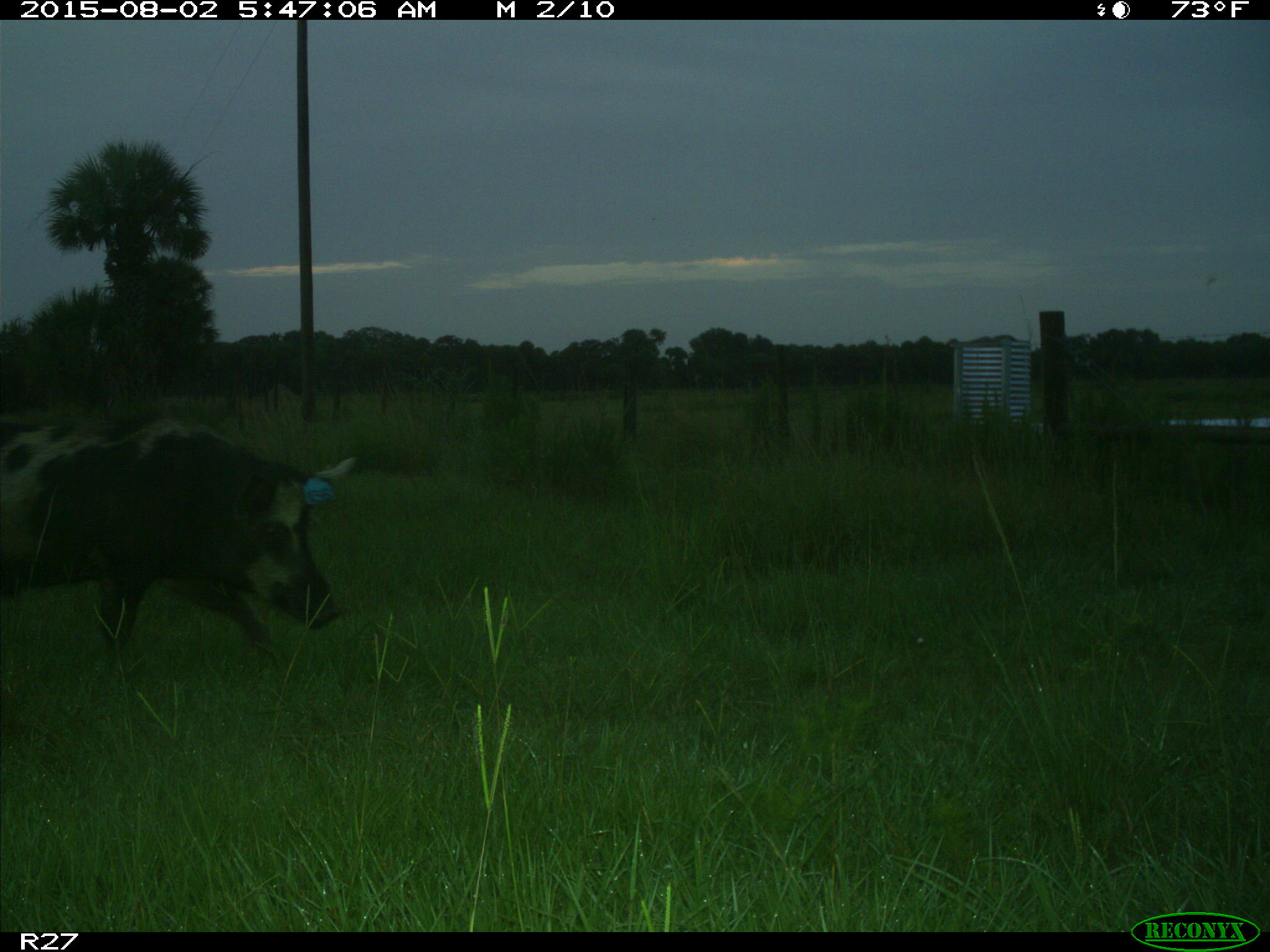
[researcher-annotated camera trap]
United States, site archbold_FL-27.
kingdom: Animalia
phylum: Chordata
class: Mammalia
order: Artiodactyla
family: Suidae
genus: Sus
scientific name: Sus scrofa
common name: wild boar